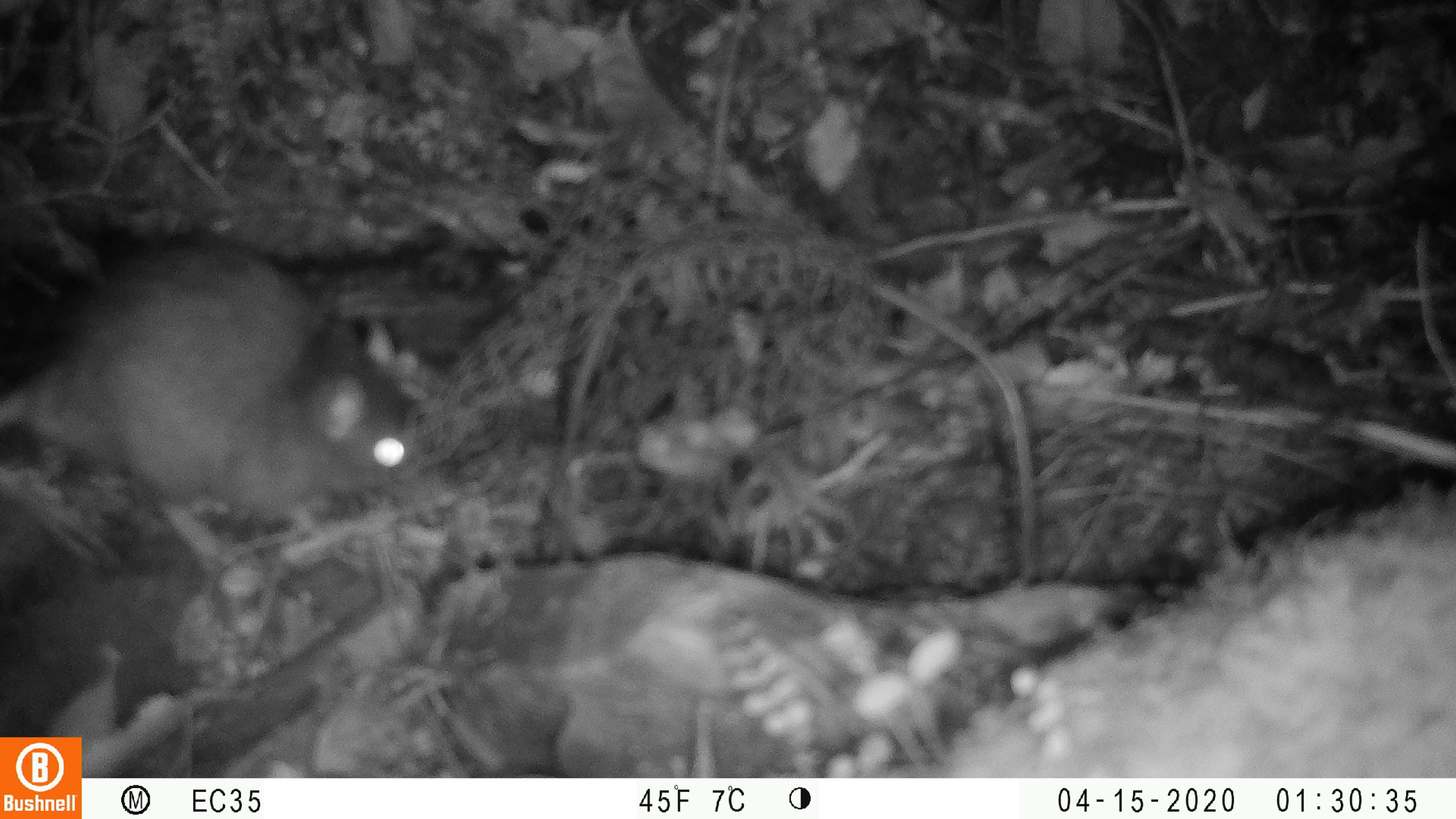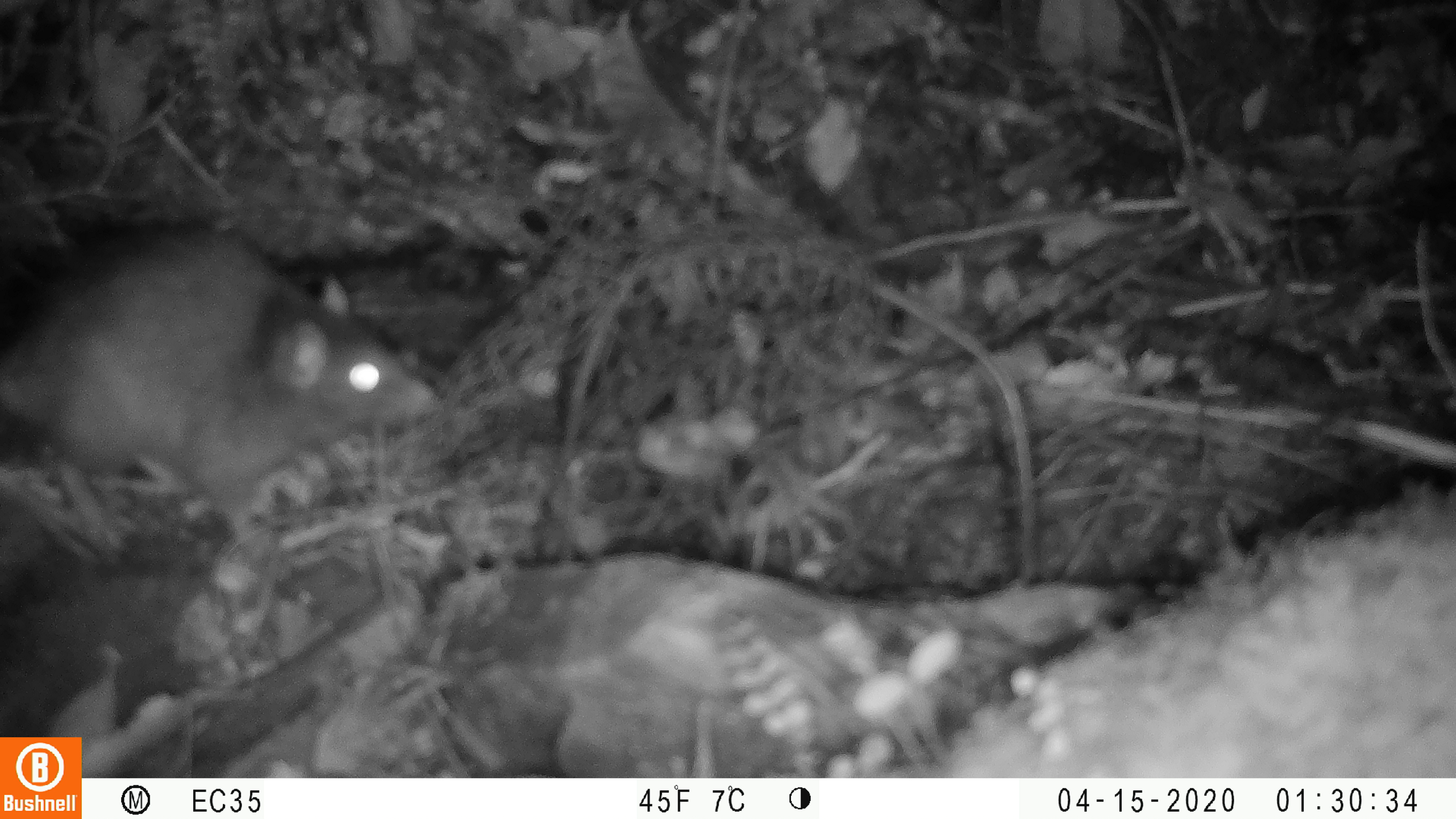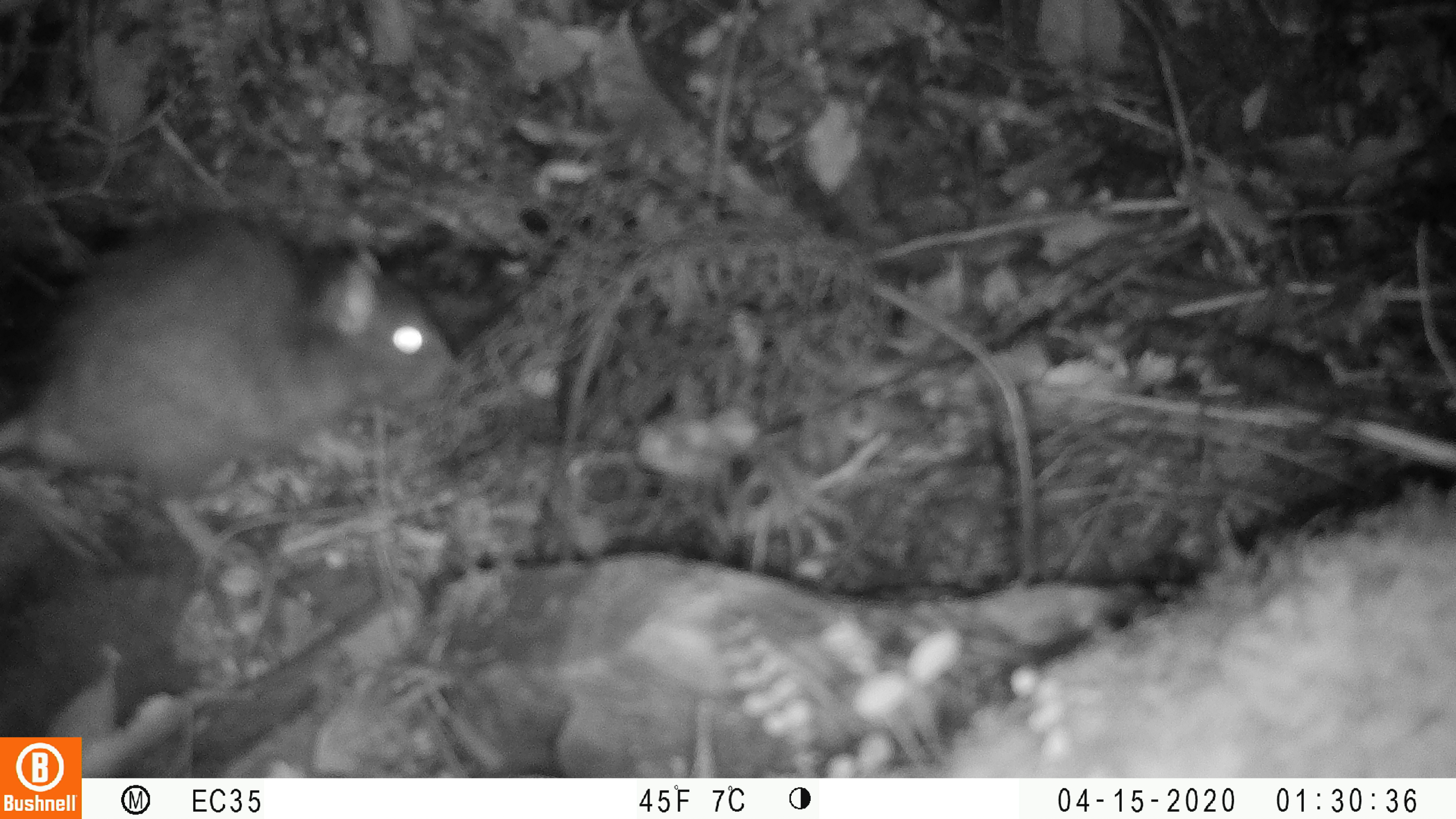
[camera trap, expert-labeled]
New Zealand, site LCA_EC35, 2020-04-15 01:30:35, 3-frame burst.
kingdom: Animalia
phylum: Chordata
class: Mammalia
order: Rodentia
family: Muridae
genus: Rattus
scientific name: Rattus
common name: rat